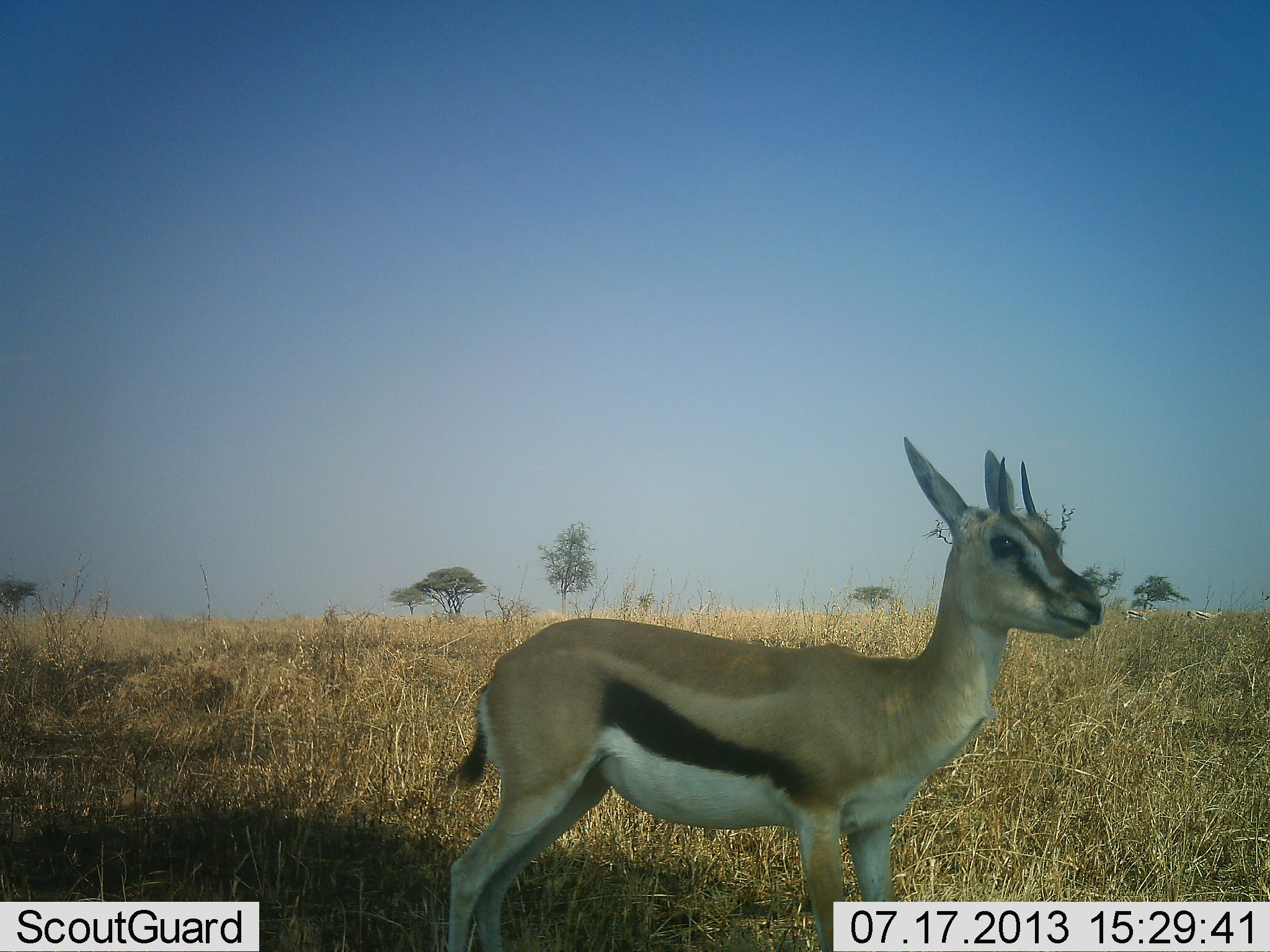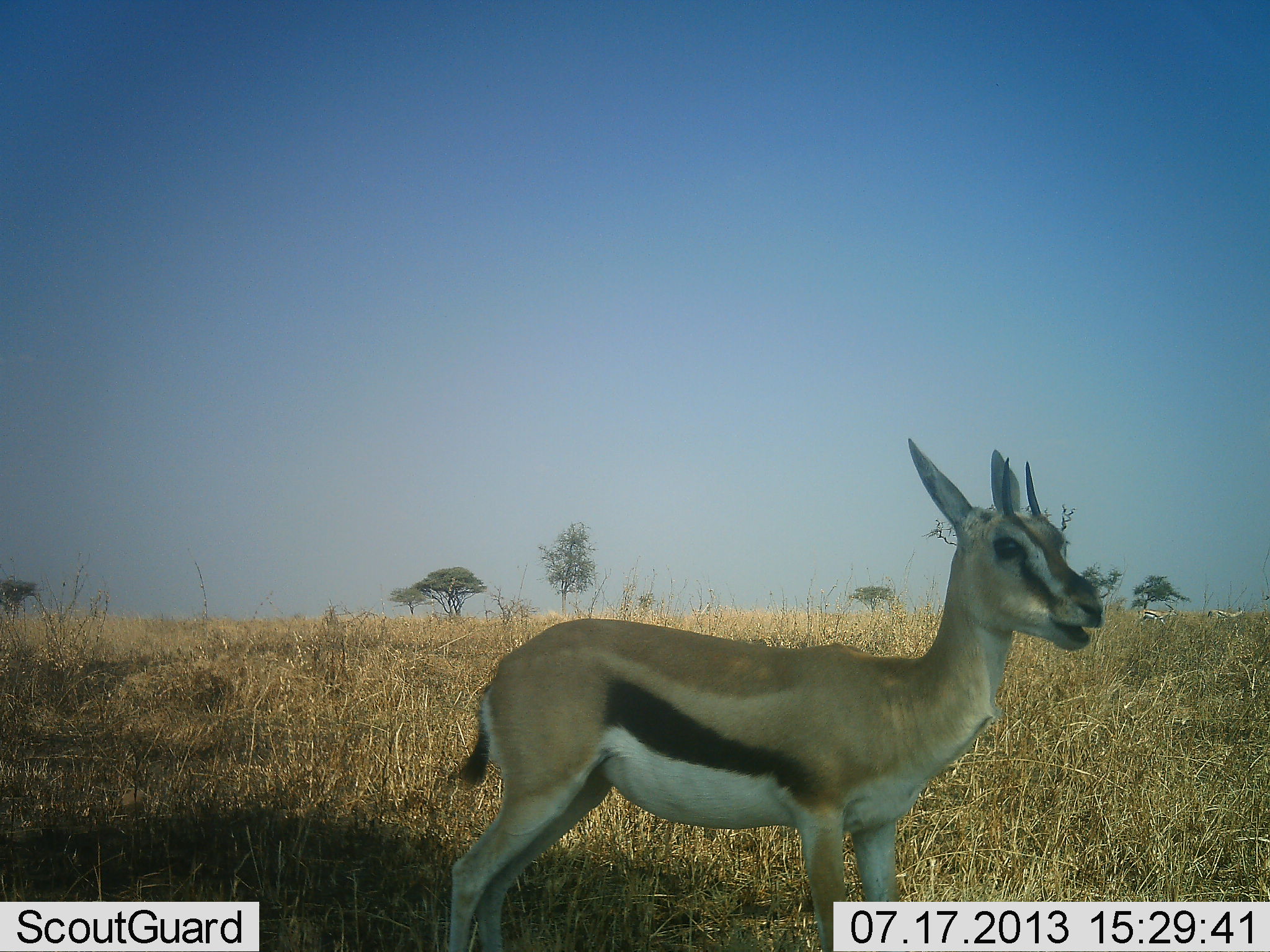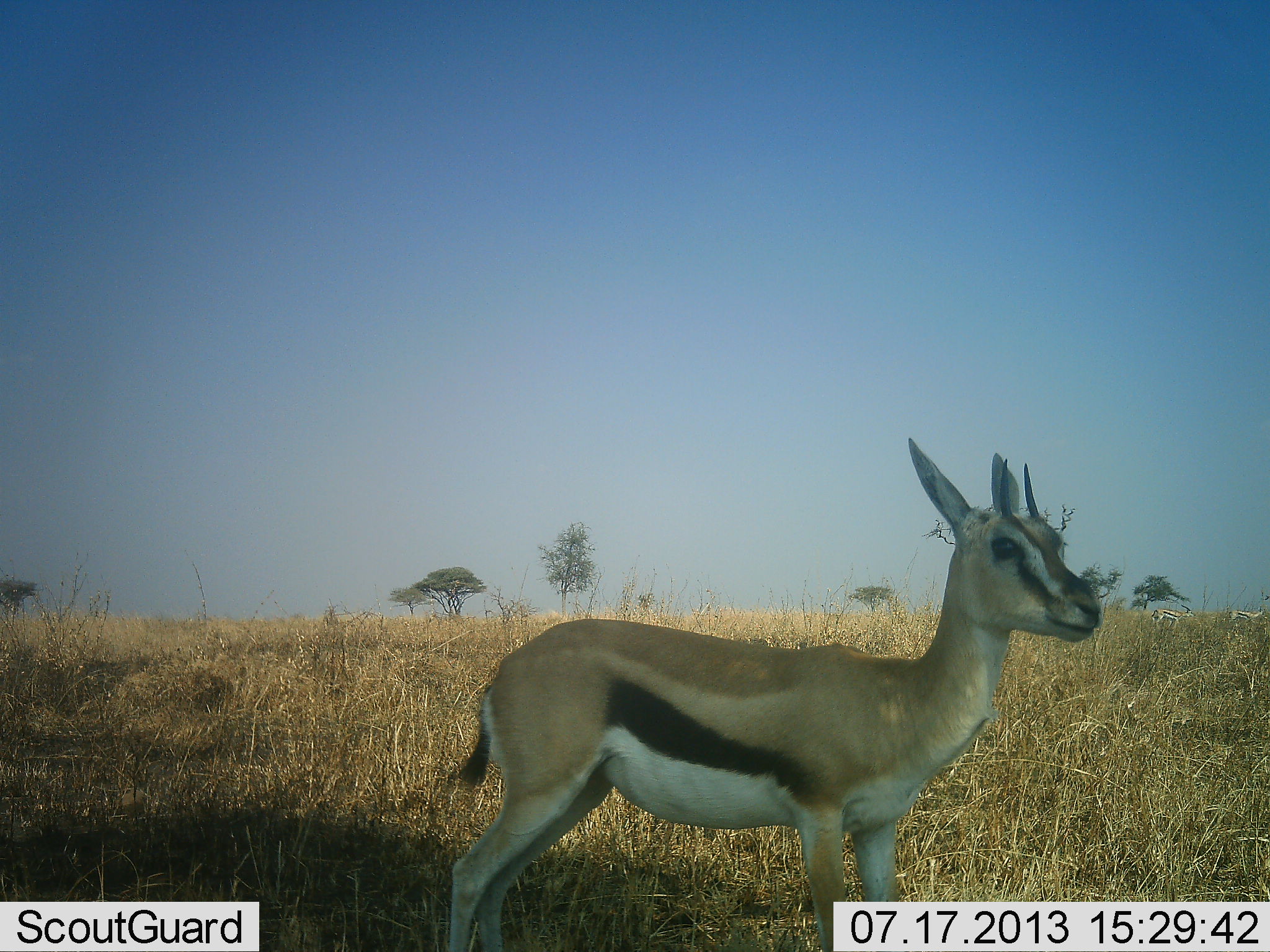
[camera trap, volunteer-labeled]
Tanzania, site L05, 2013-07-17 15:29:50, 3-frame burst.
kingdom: Animalia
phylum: Chordata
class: Mammalia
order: Artiodactyla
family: Bovidae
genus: Eudorcas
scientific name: Eudorcas thomsonii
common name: thomson's gazelle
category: gazellethomsons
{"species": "gazellethomsons (thomson's gazelle) (Eudorcas thomsonii)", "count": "1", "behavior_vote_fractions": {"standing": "92%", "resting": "0%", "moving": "21%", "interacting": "8%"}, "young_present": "4%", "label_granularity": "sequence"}